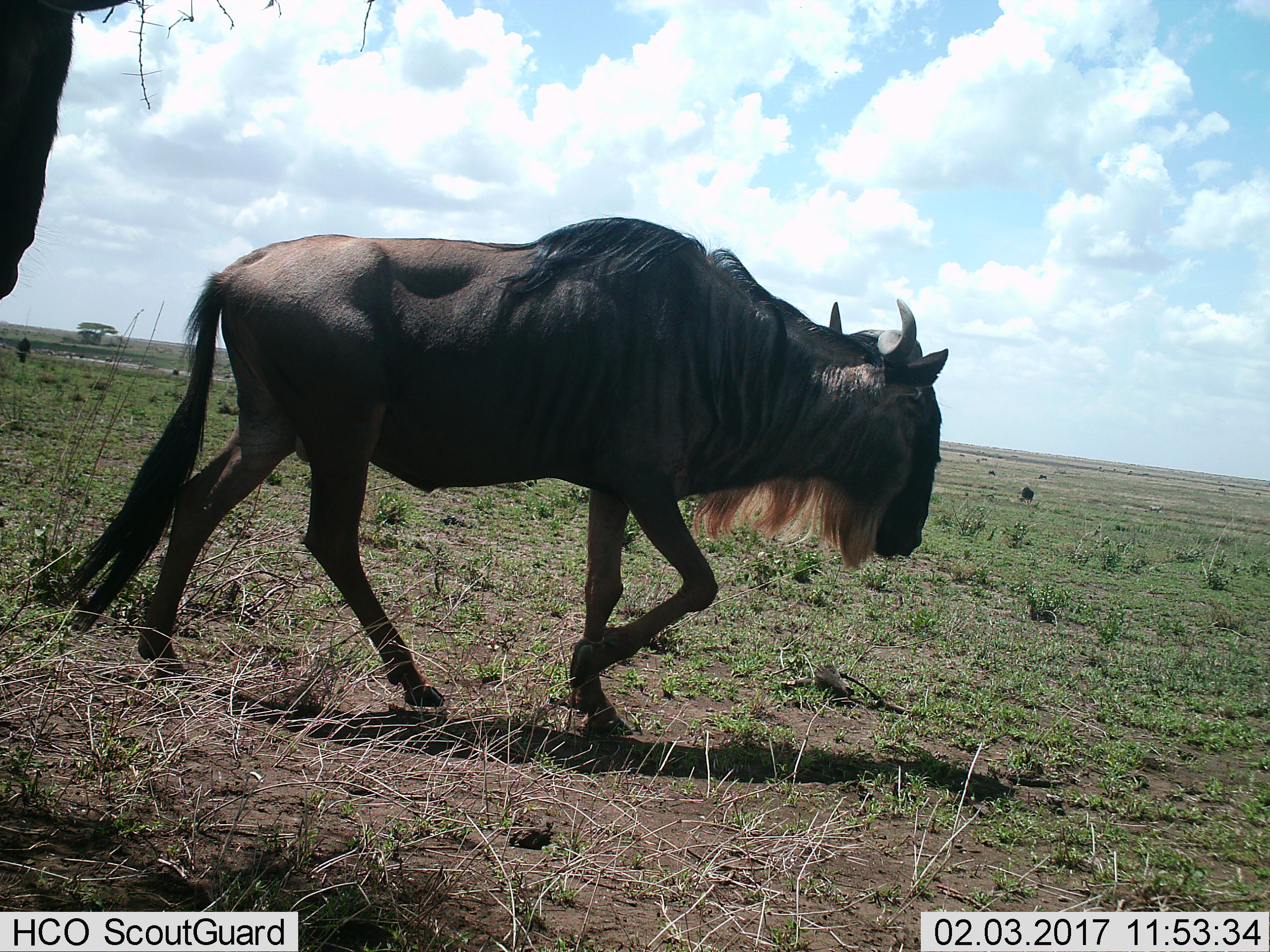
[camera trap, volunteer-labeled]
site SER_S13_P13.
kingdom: Animalia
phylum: Chordata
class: Mammalia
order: Artiodactyla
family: Bovidae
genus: Connochaetes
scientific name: Connochaetes taurinus taurinus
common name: blue wildebeest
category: wildebeestblue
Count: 2.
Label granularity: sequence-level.